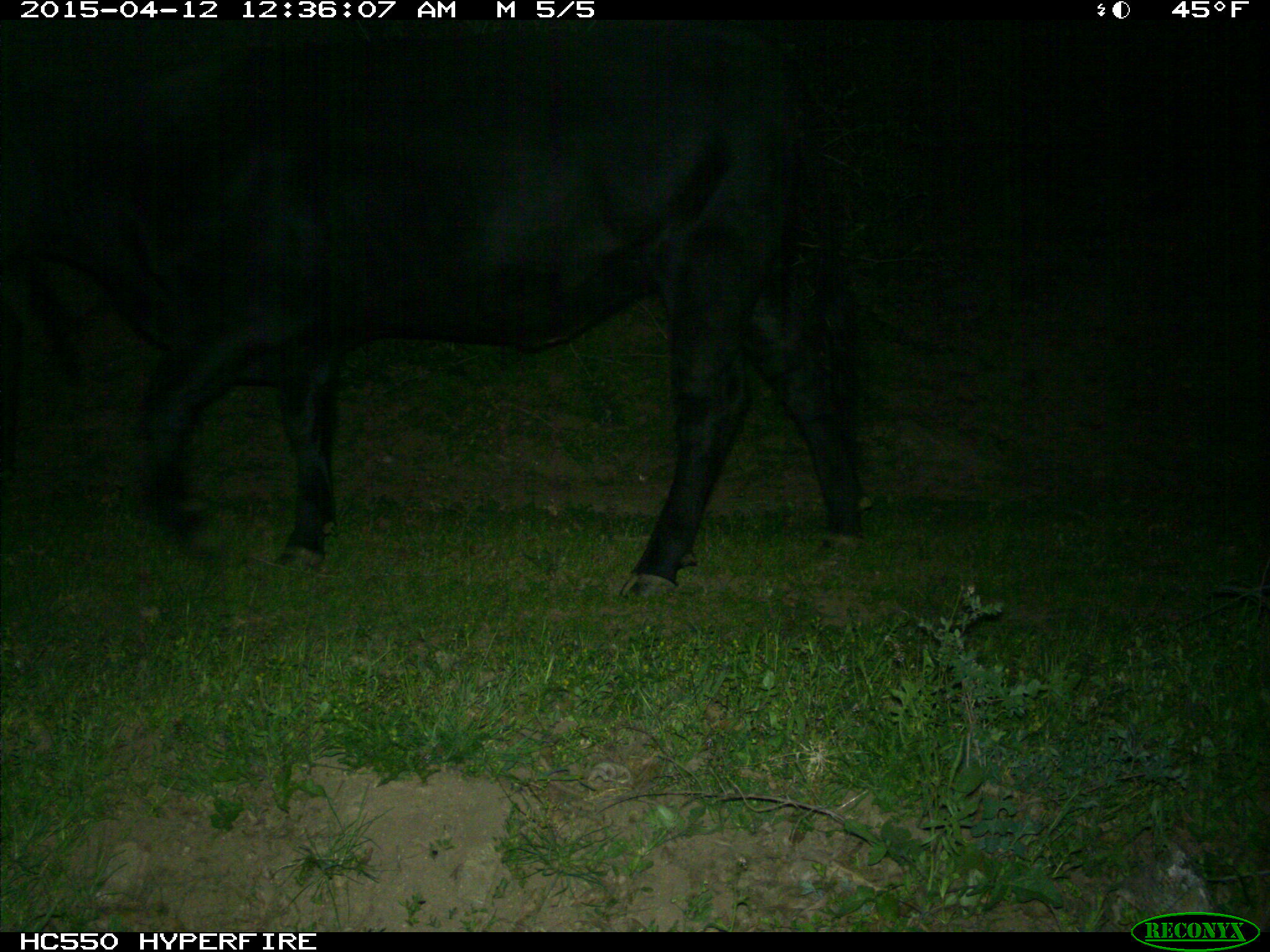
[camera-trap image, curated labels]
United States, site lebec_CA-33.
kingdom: Animalia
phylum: Chordata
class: Mammalia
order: Artiodactyla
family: Bovidae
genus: Bos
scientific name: Bos taurus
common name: domestic cow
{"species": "Bos taurus (domestic cow)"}